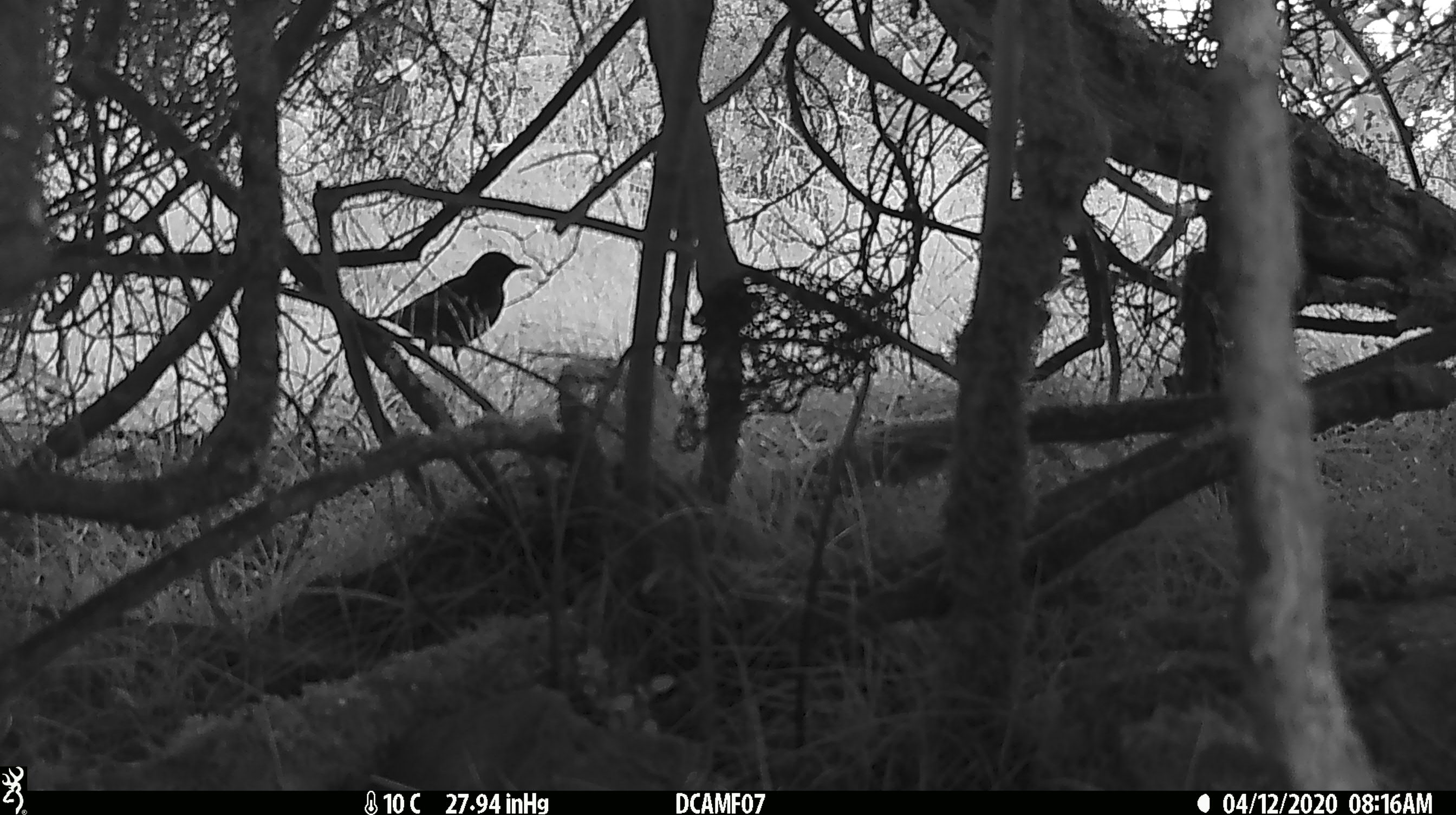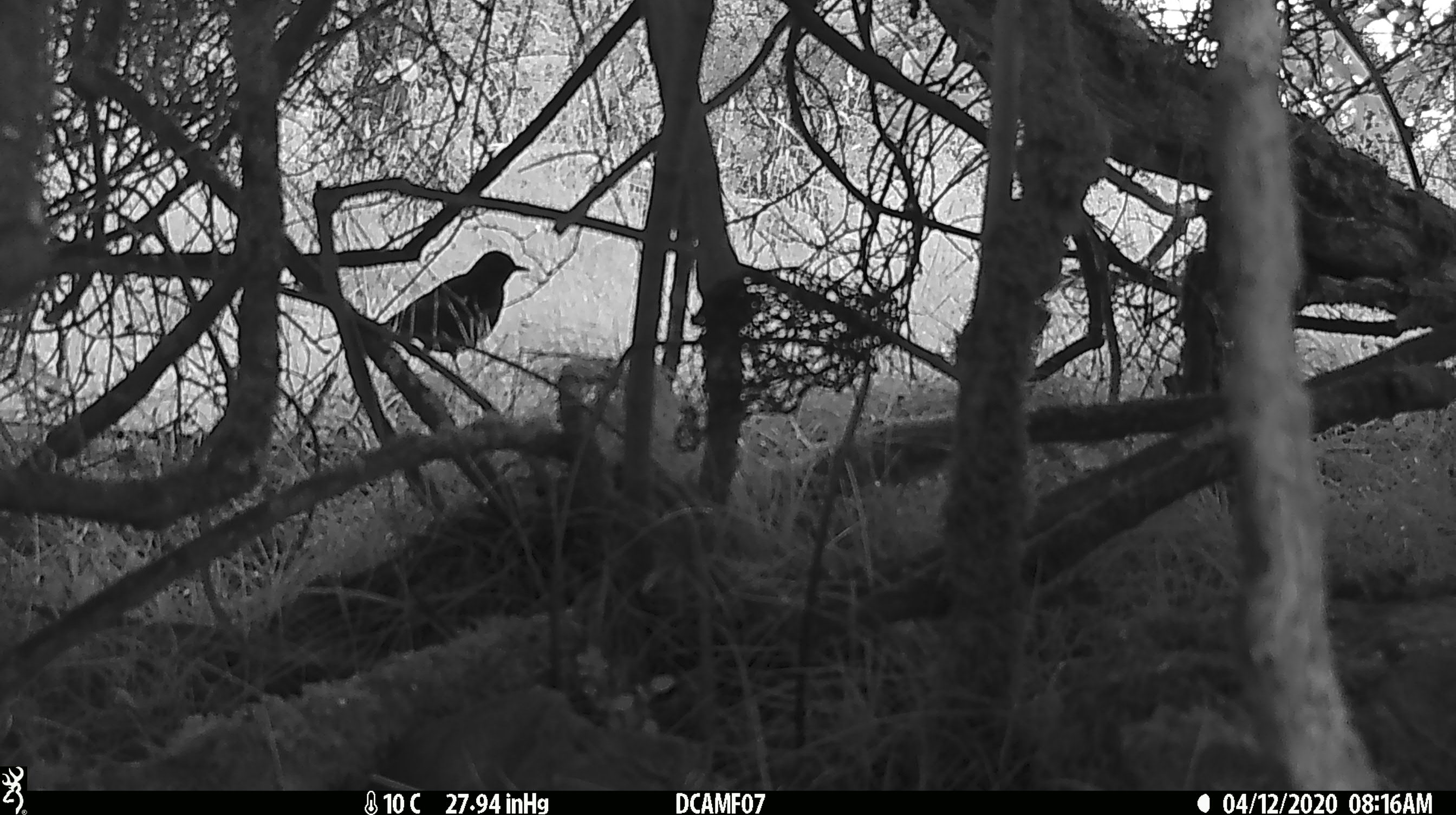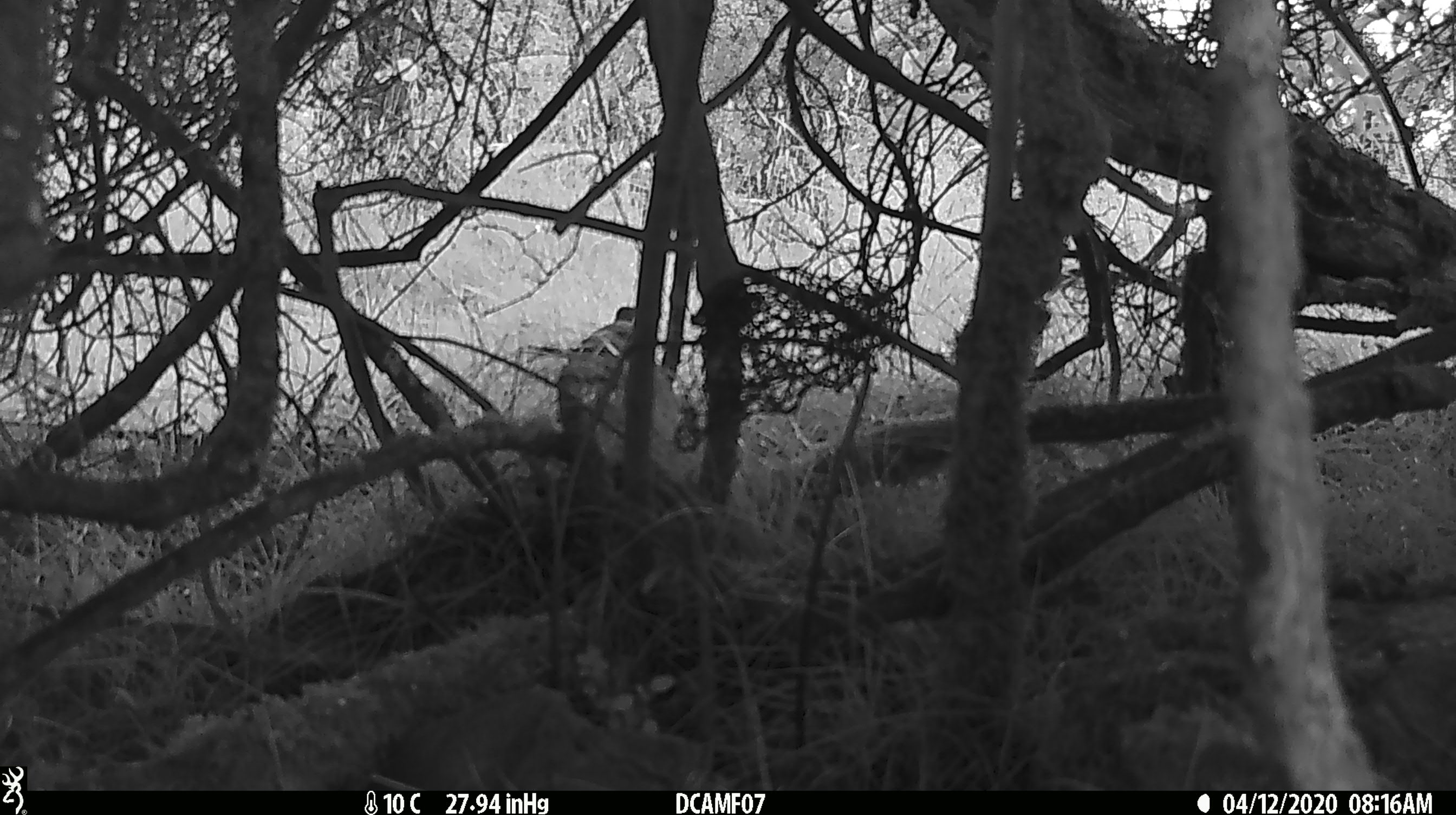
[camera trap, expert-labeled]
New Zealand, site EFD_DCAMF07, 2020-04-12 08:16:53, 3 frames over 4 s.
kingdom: Animalia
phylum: Chordata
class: Aves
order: Passeriformes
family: Turdidae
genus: Turdus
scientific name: Turdus merula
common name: eurasian blackbird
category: blackbird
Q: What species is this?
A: Blackbird (eurasian blackbird) (Turdus merula).